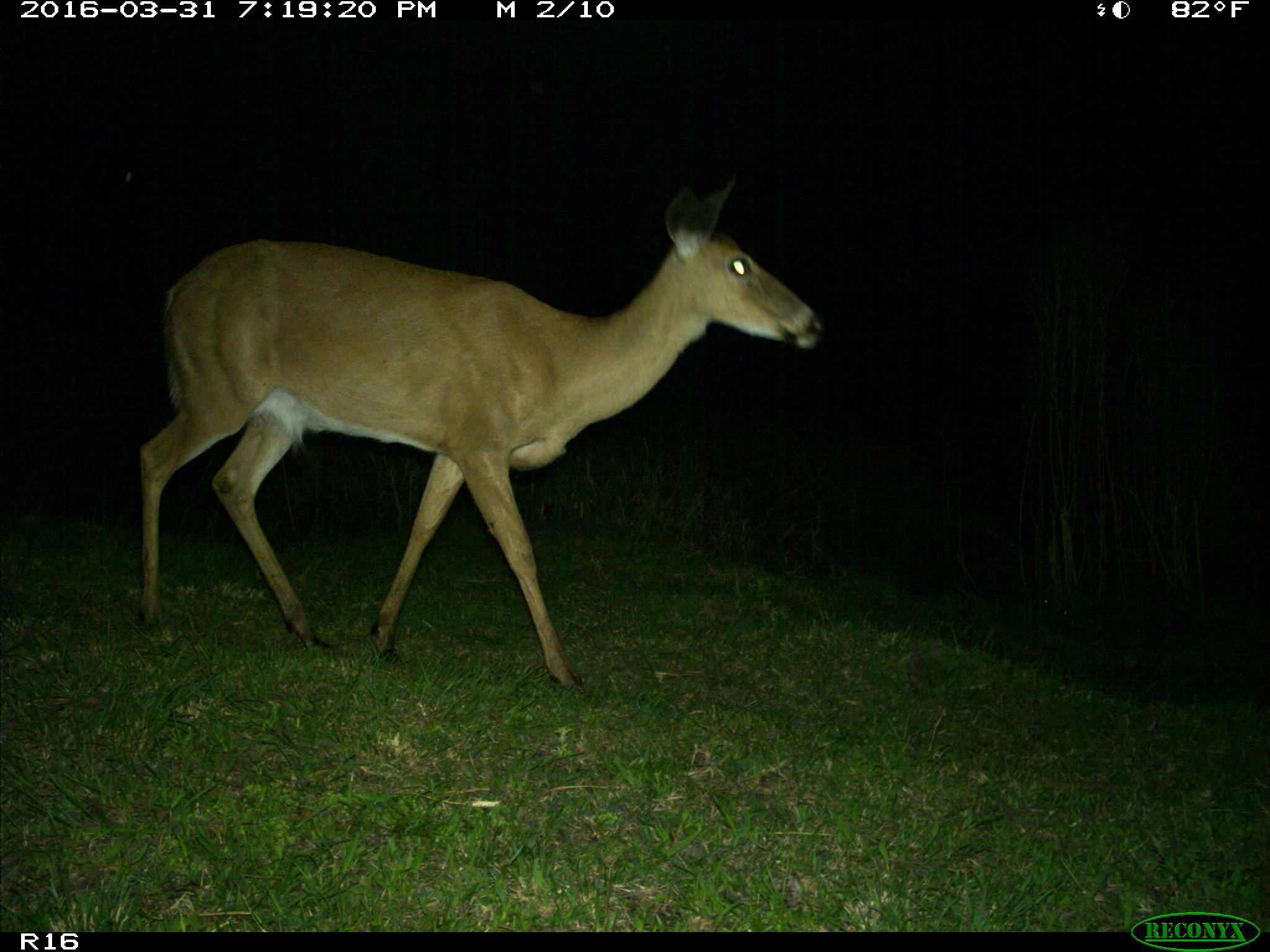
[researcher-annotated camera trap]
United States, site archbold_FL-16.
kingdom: Animalia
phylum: Chordata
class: Mammalia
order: Artiodactyla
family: Cervidae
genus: Odocoileus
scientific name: Odocoileus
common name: deer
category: unidentified deer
Unidentified deer (deer) (Odocoileus).